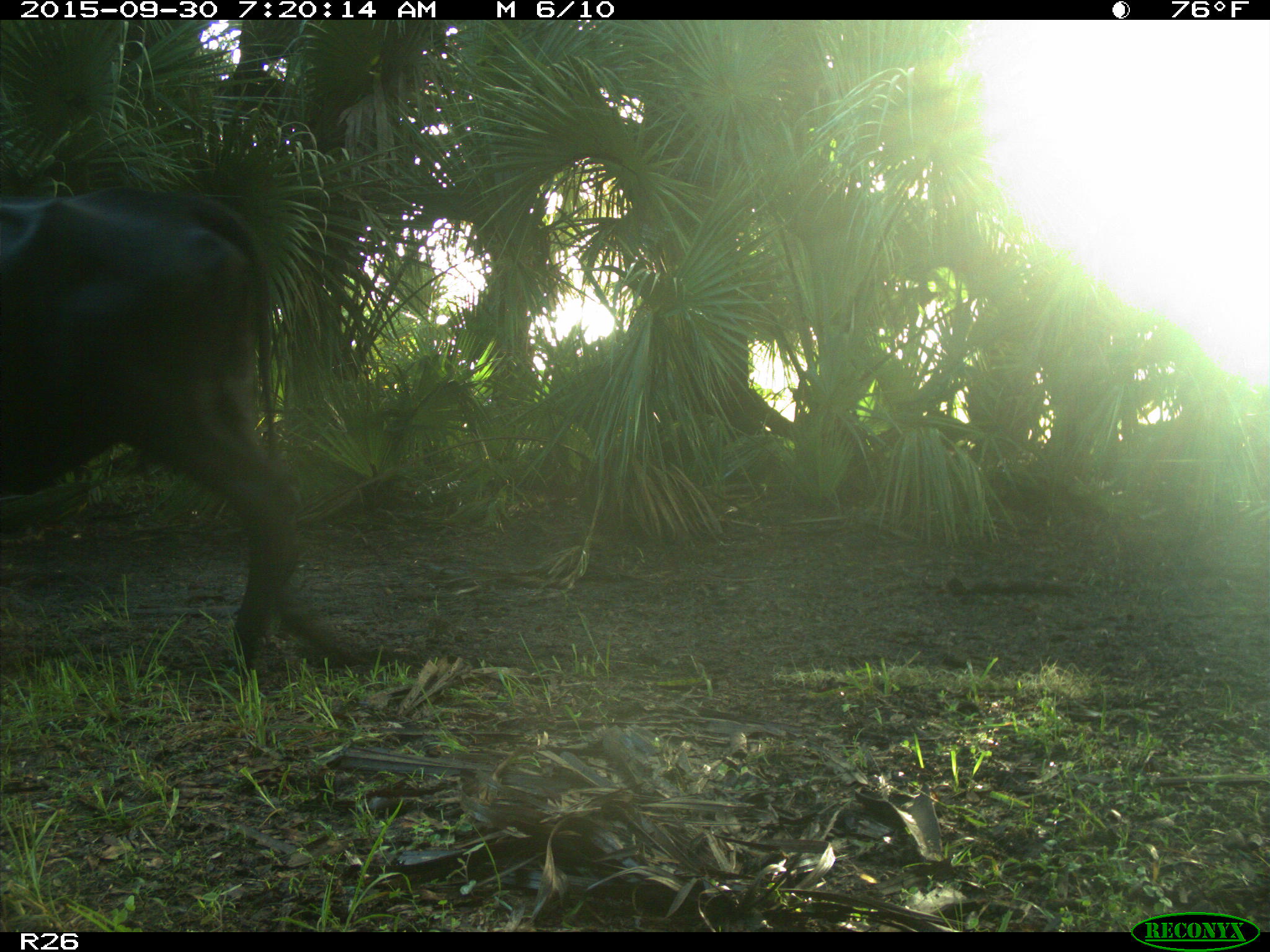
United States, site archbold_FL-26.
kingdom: Animalia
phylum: Chordata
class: Mammalia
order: Artiodactyla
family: Bovidae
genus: Bos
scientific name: Bos taurus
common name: domestic cow